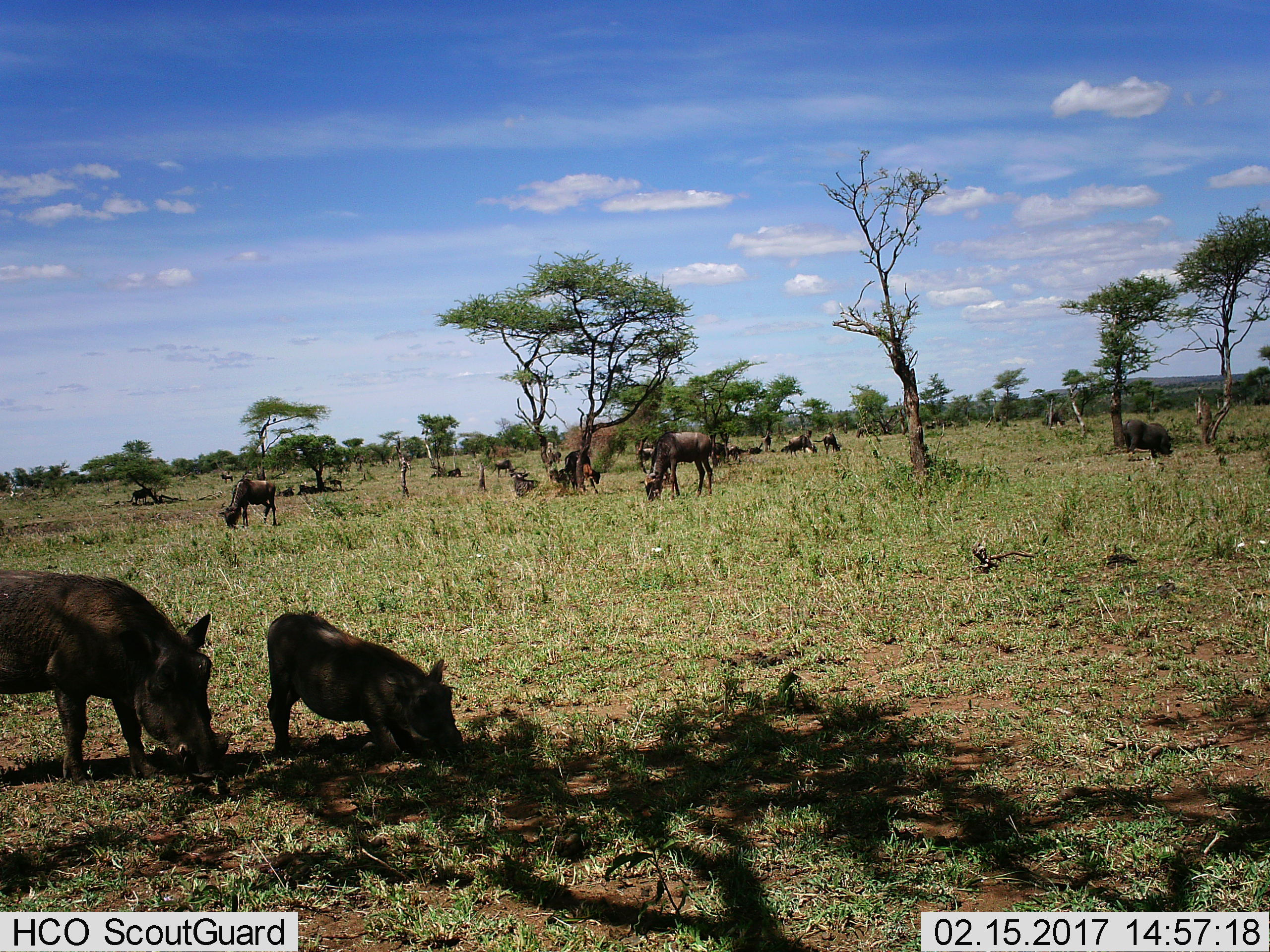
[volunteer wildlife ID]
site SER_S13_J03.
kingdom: Animalia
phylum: Chordata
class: Mammalia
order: Artiodactyla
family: Suidae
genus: Phacochoerus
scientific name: Phacochoerus africanus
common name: warthog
Warthog (Phacochoerus africanus), count 3. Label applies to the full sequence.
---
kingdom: Animalia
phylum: Chordata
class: Mammalia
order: Artiodactyla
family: Bovidae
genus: Connochaetes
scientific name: Connochaetes taurinus taurinus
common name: blue wildebeest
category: wildebeestblue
Wildebeestblue (blue wildebeest) (Connochaetes taurinus taurinus), count 11-50. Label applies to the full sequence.